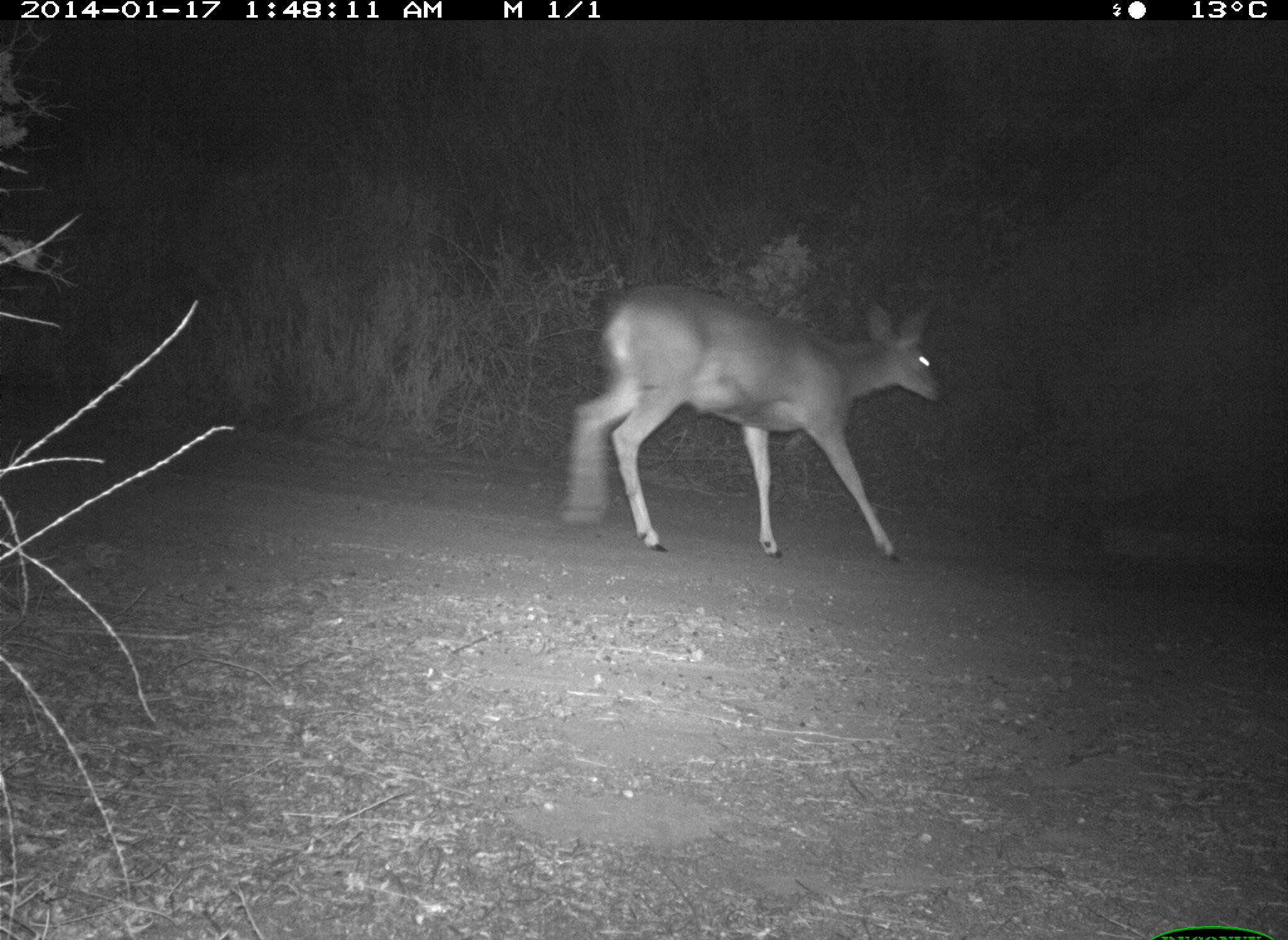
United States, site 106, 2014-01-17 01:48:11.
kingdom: Animalia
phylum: Chordata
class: Mammalia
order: Artiodactyla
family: Cervidae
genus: Odocoileus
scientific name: Odocoileus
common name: deer